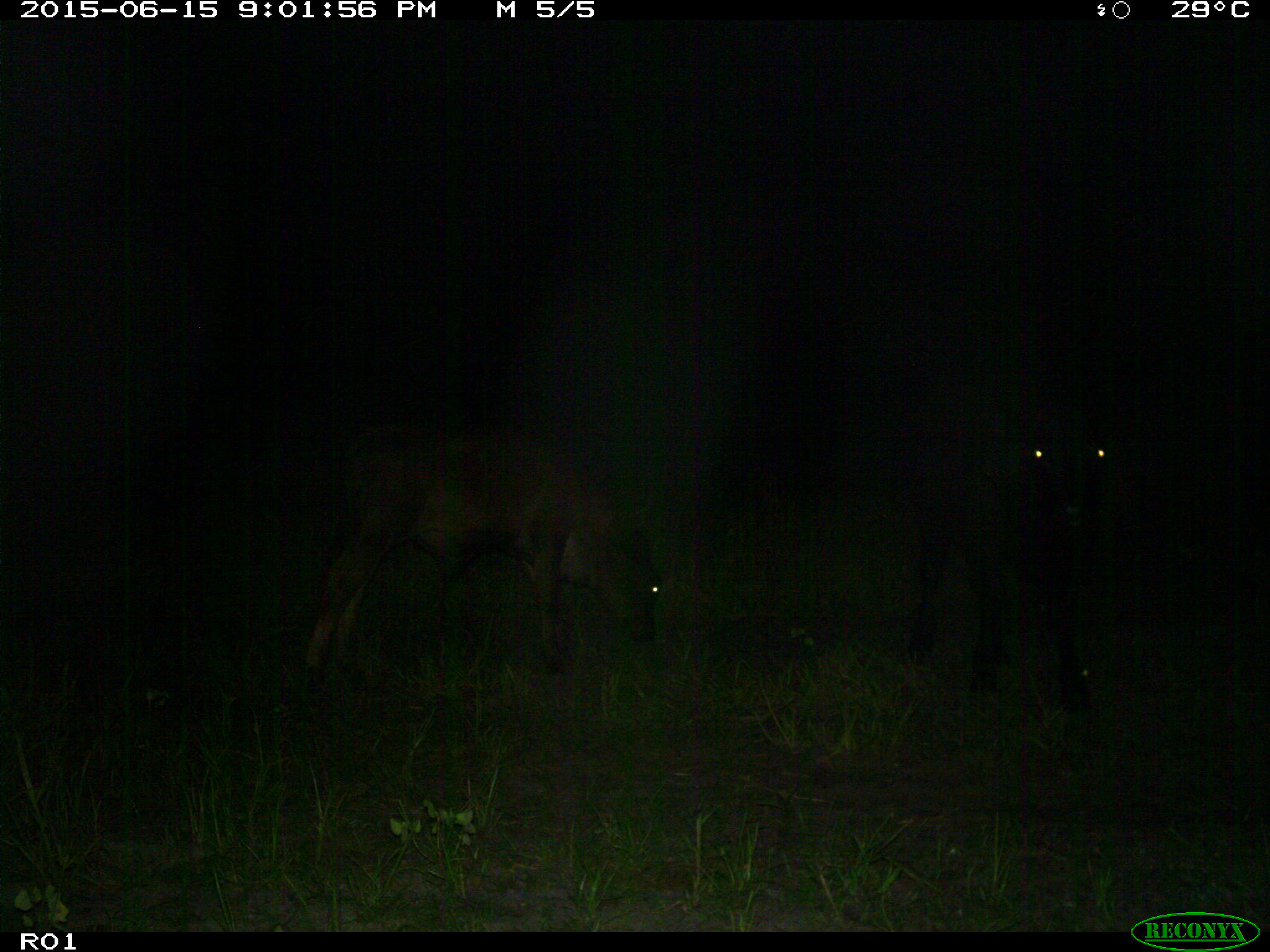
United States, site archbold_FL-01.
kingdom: Animalia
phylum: Chordata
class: Mammalia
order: Artiodactyla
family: Bovidae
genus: Bos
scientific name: Bos taurus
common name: domestic cow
Bos taurus (domestic cow).